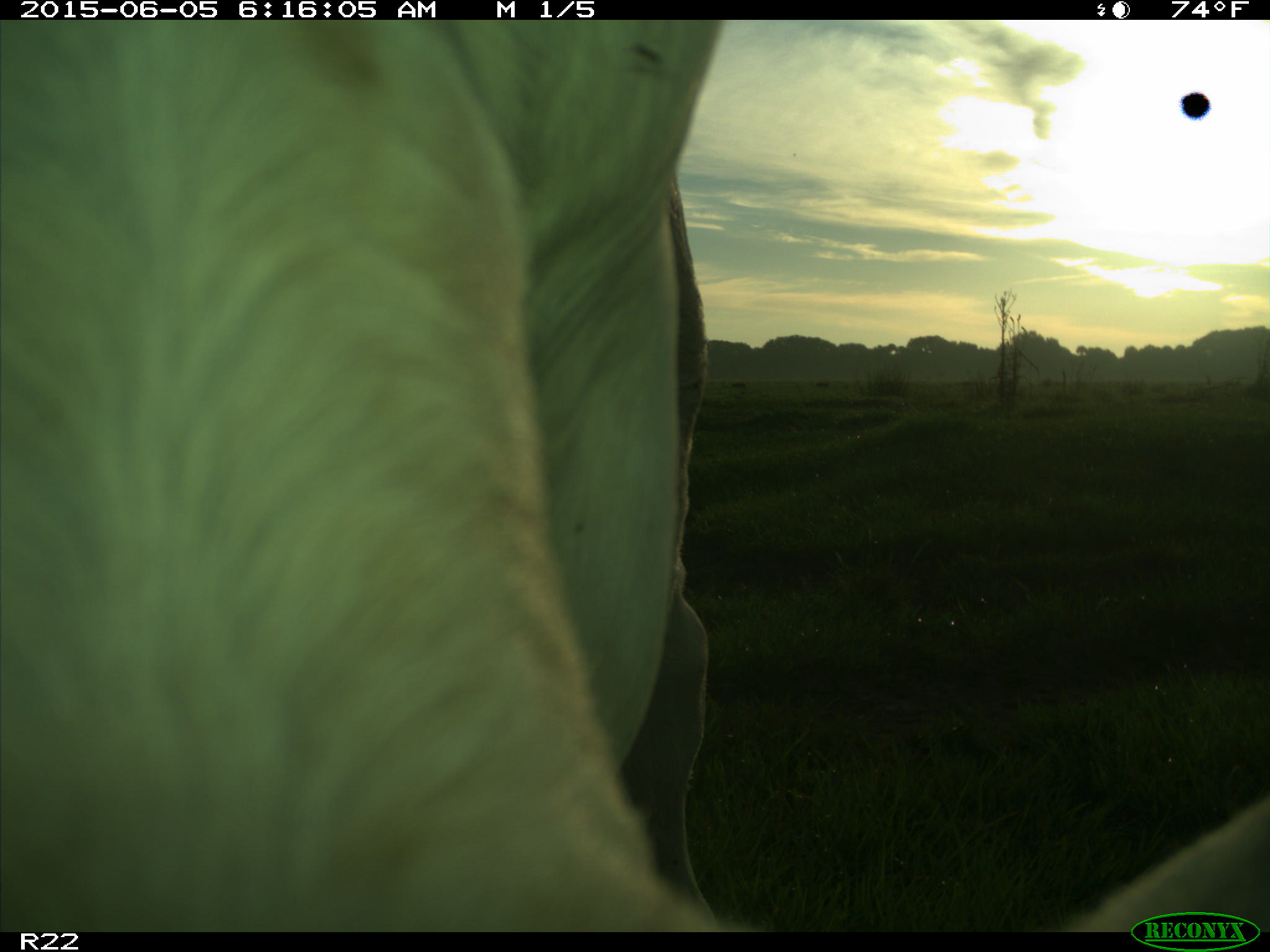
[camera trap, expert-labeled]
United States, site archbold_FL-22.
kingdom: Animalia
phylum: Chordata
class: Mammalia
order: Artiodactyla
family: Bovidae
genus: Bos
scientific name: Bos taurus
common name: domestic cow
Bos taurus (domestic cow).